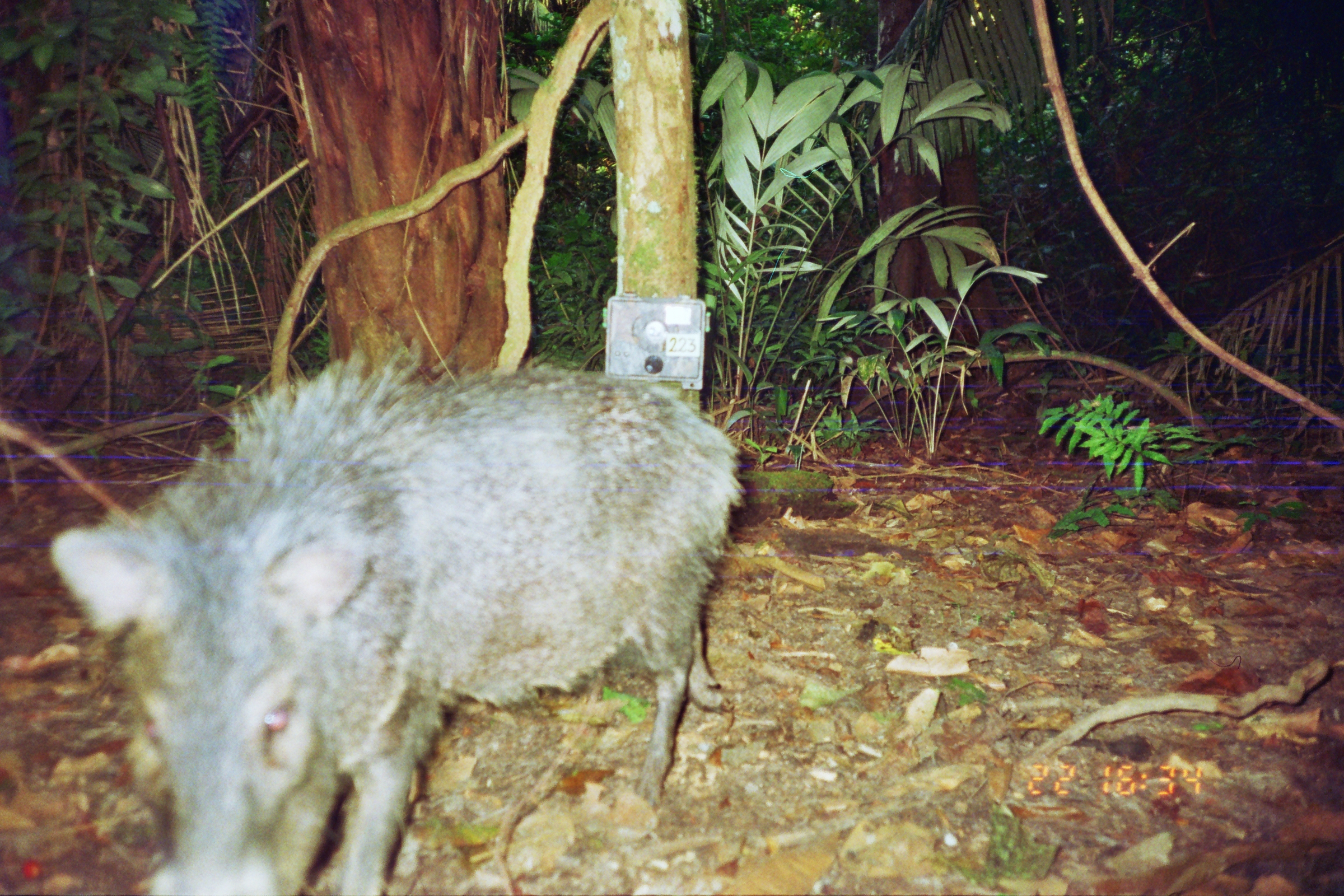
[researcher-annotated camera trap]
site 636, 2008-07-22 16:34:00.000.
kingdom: Animalia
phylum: Chordata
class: Mammalia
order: Artiodactyla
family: Tayassuidae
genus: Pecari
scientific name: Pecari tajacu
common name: collared peccary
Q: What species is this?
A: Pecari tajacu (collared peccary).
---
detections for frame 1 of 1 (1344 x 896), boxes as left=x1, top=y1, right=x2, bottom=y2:
pecari tajacu: left=47, top=341, right=742, bottom=886